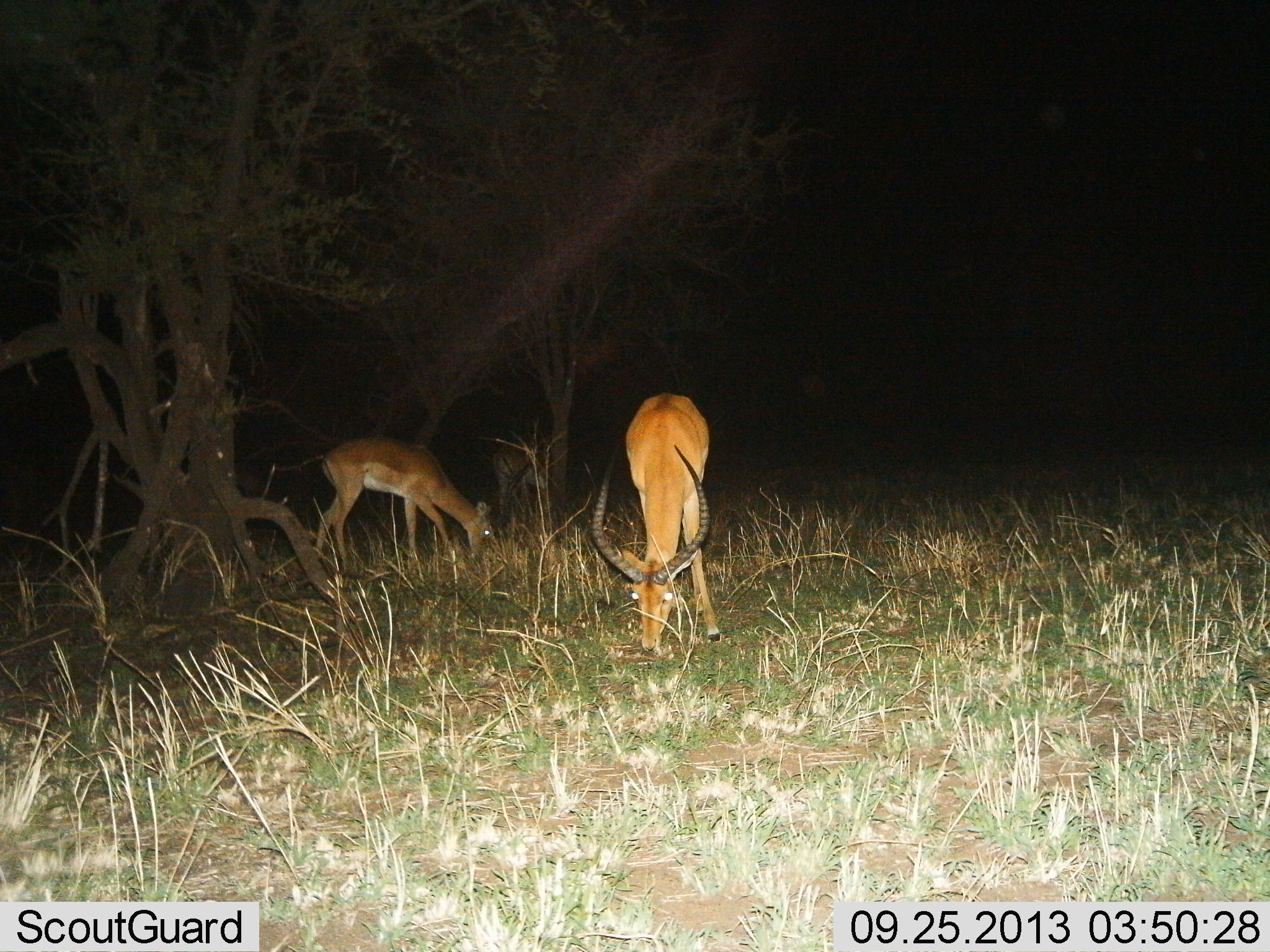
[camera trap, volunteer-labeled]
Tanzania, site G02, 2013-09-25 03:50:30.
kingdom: Animalia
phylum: Chordata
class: Mammalia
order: Artiodactyla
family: Bovidae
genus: Aepyceros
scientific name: Aepyceros melampus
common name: impala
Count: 2.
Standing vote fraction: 17%.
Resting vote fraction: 0%.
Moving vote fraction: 4%.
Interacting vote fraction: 0%.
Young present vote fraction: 0%.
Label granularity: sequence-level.